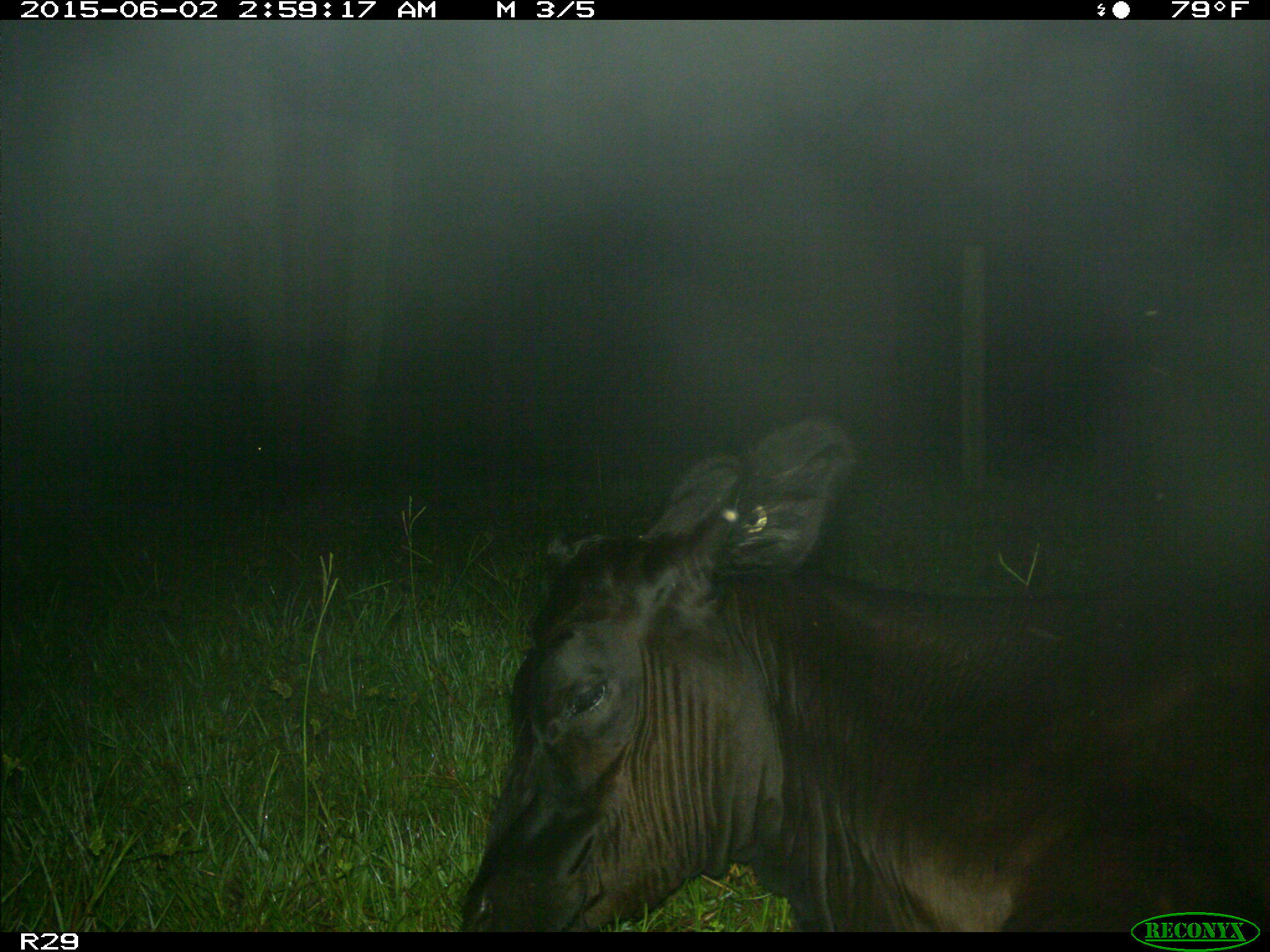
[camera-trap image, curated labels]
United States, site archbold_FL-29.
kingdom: Animalia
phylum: Chordata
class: Mammalia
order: Artiodactyla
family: Bovidae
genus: Bos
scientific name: Bos taurus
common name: domestic cow